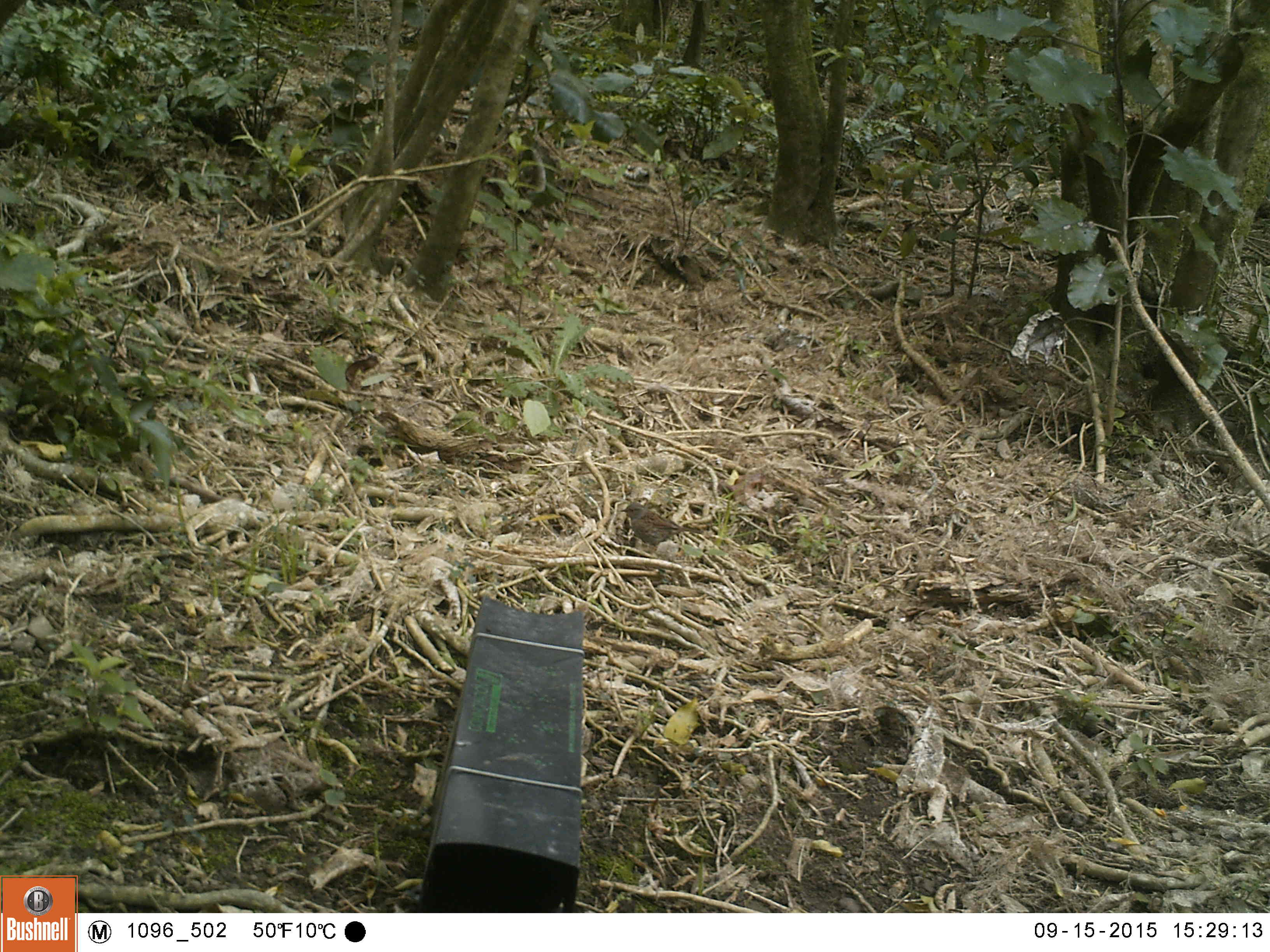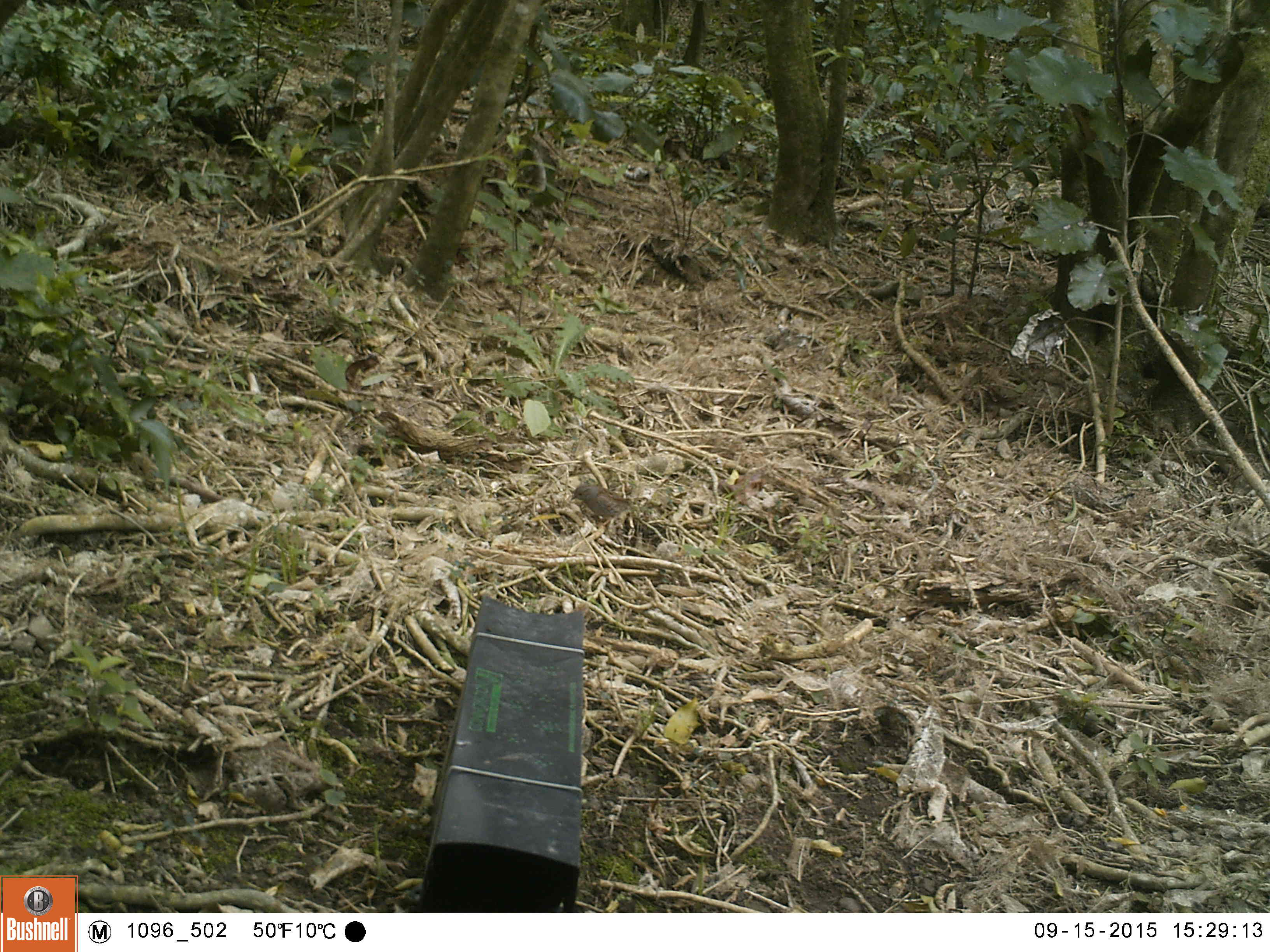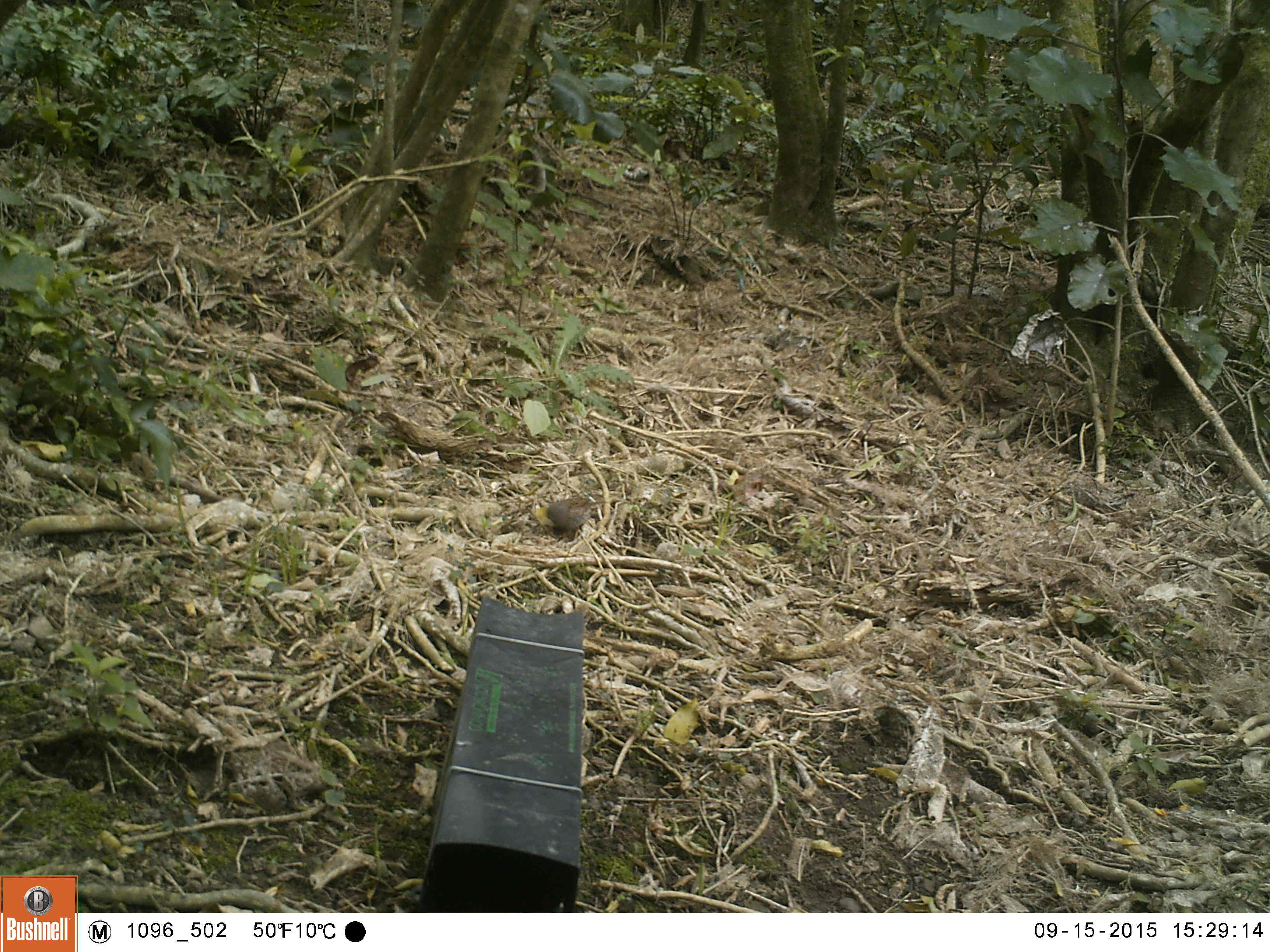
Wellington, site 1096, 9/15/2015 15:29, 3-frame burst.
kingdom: Animalia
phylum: Chordata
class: Aves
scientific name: Aves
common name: bird